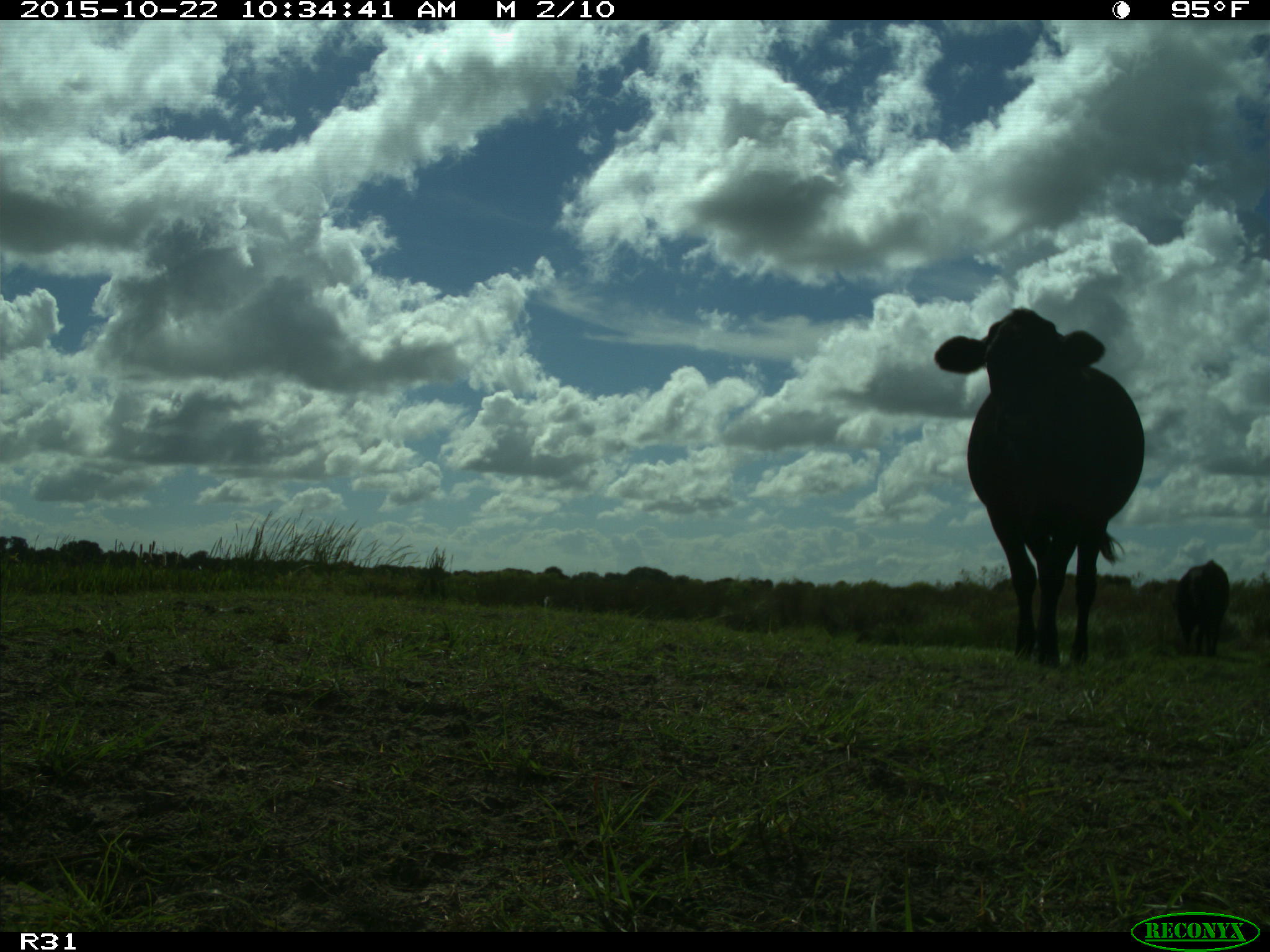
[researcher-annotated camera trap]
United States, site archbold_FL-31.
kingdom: Animalia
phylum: Chordata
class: Mammalia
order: Artiodactyla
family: Bovidae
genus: Bos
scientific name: Bos taurus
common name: domestic cow